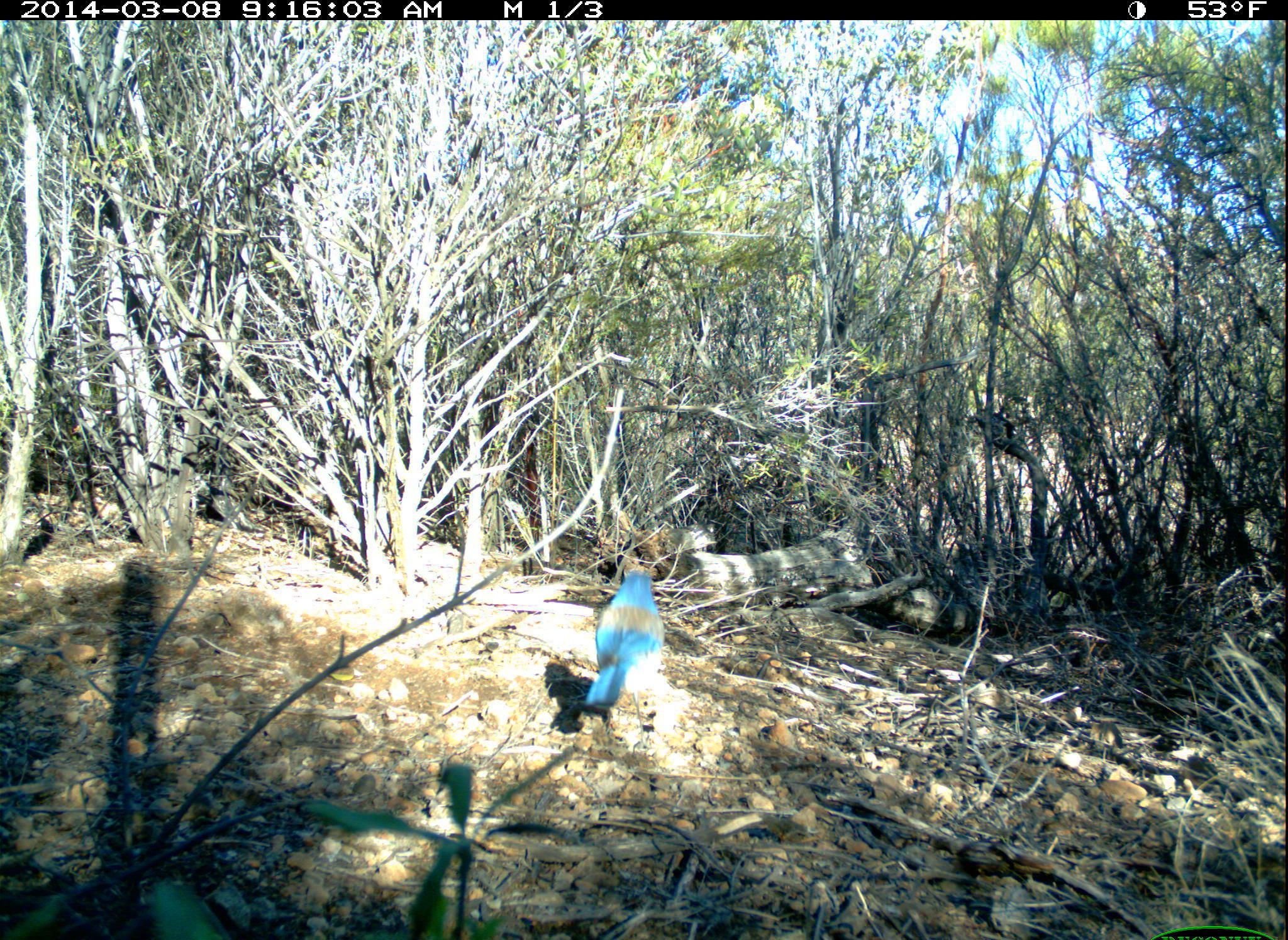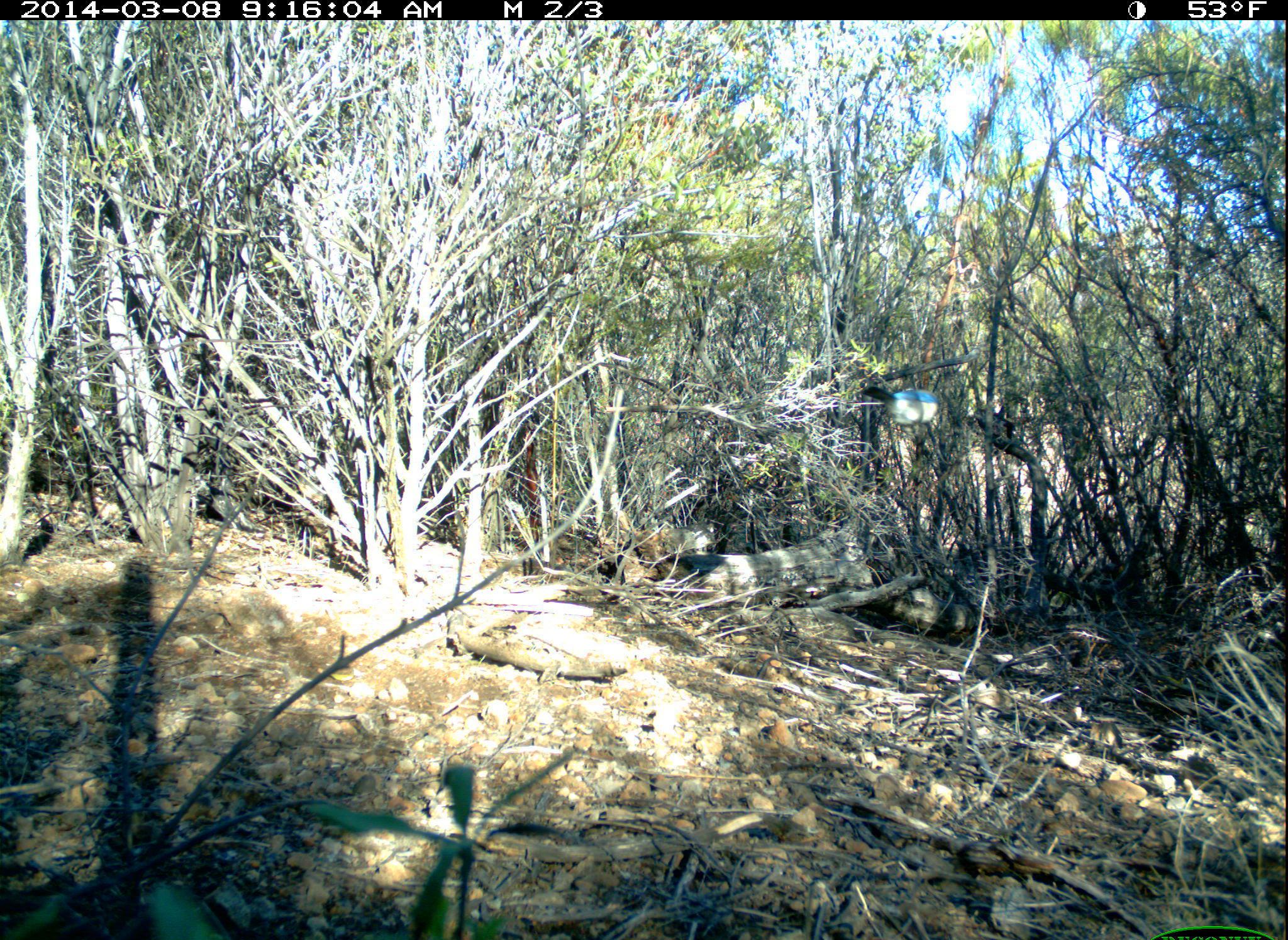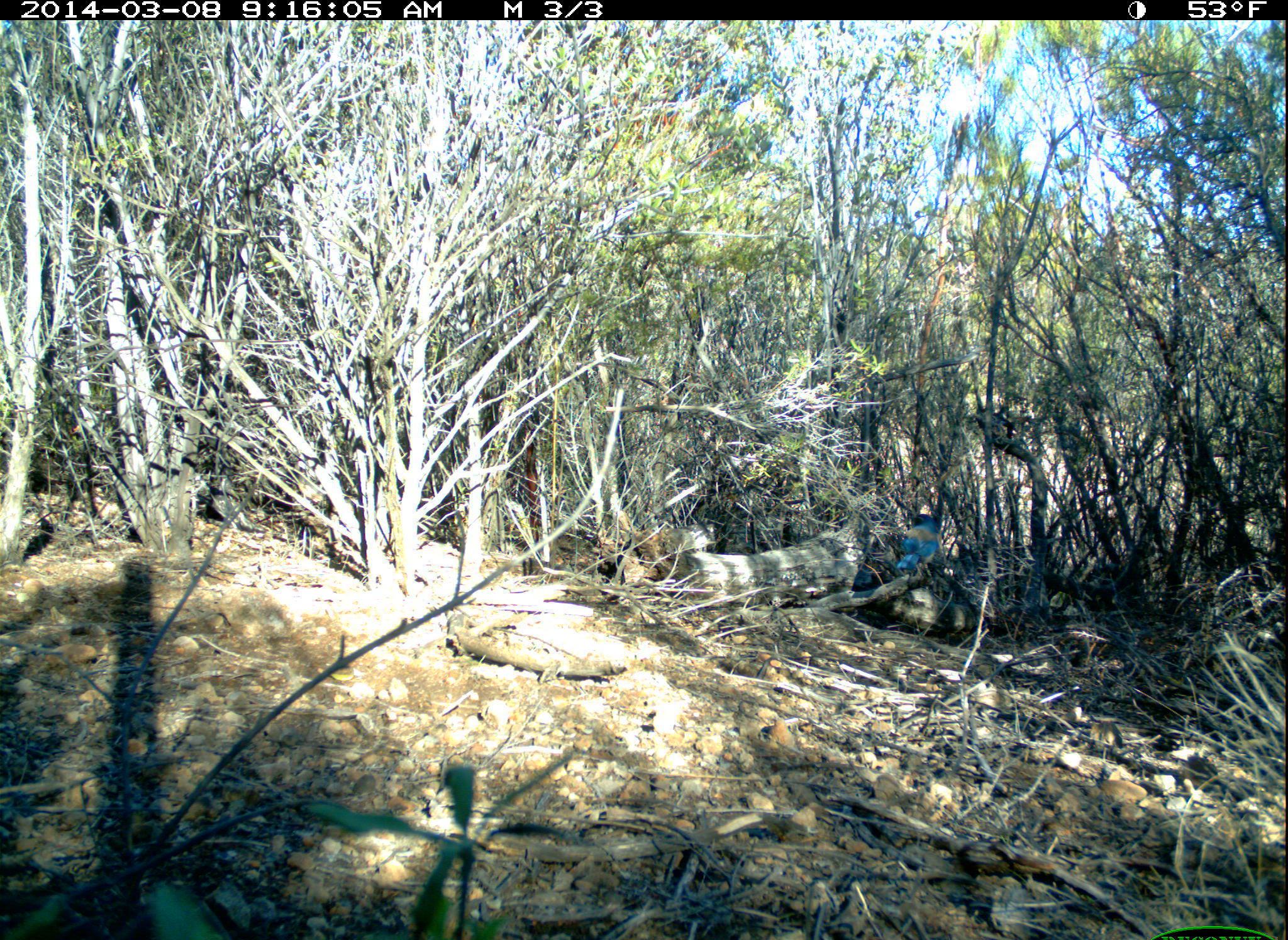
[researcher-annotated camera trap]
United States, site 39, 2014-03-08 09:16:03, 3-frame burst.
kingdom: Animalia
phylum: Chordata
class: Aves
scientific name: Aves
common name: bird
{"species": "bird (Aves)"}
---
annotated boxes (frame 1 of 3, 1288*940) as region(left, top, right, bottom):
bird: region(580, 554, 670, 724)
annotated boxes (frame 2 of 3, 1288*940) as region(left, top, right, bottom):
bird: region(859, 373, 954, 464)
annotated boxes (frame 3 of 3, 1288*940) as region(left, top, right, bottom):
bird: region(896, 510, 944, 582)